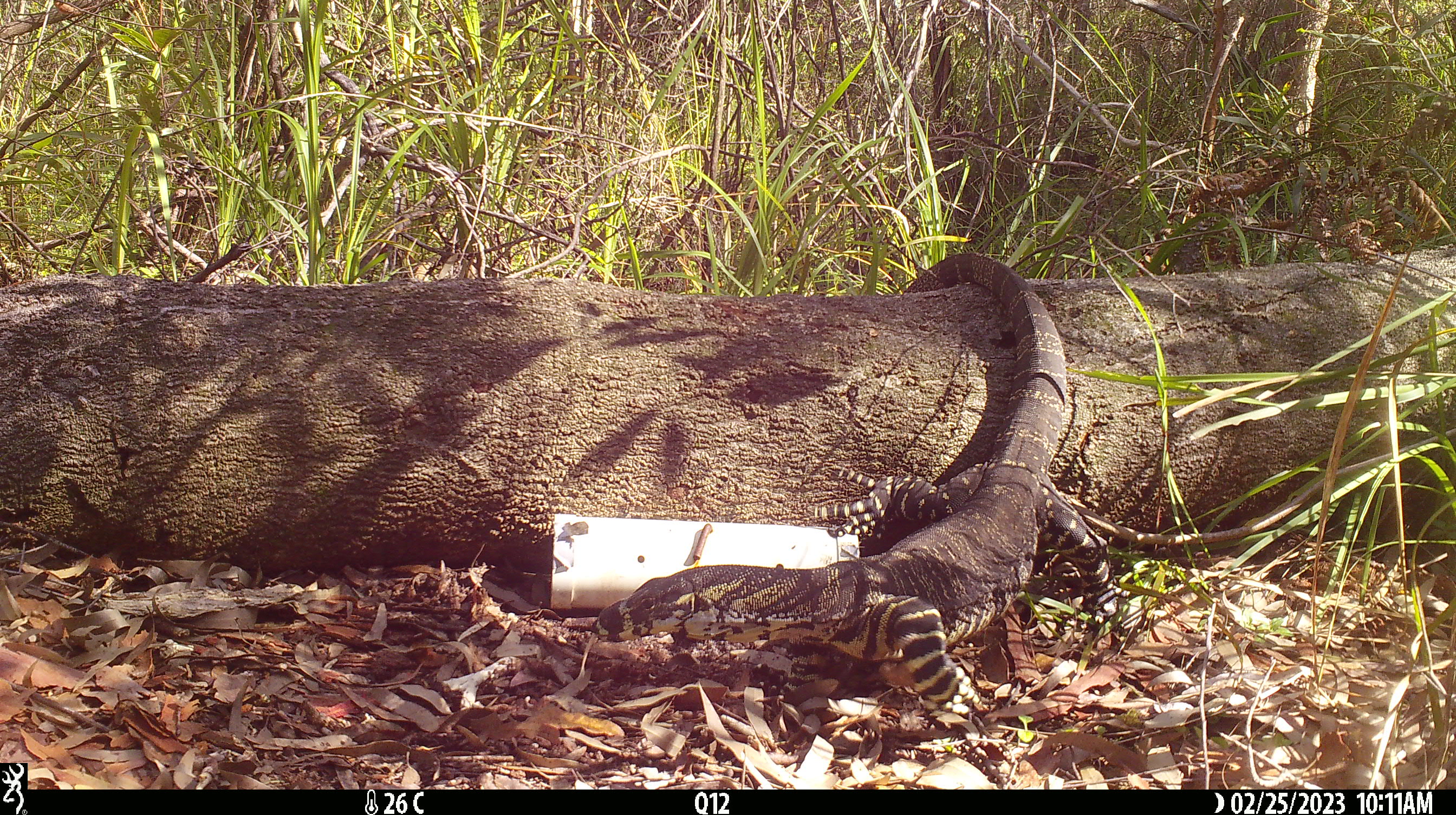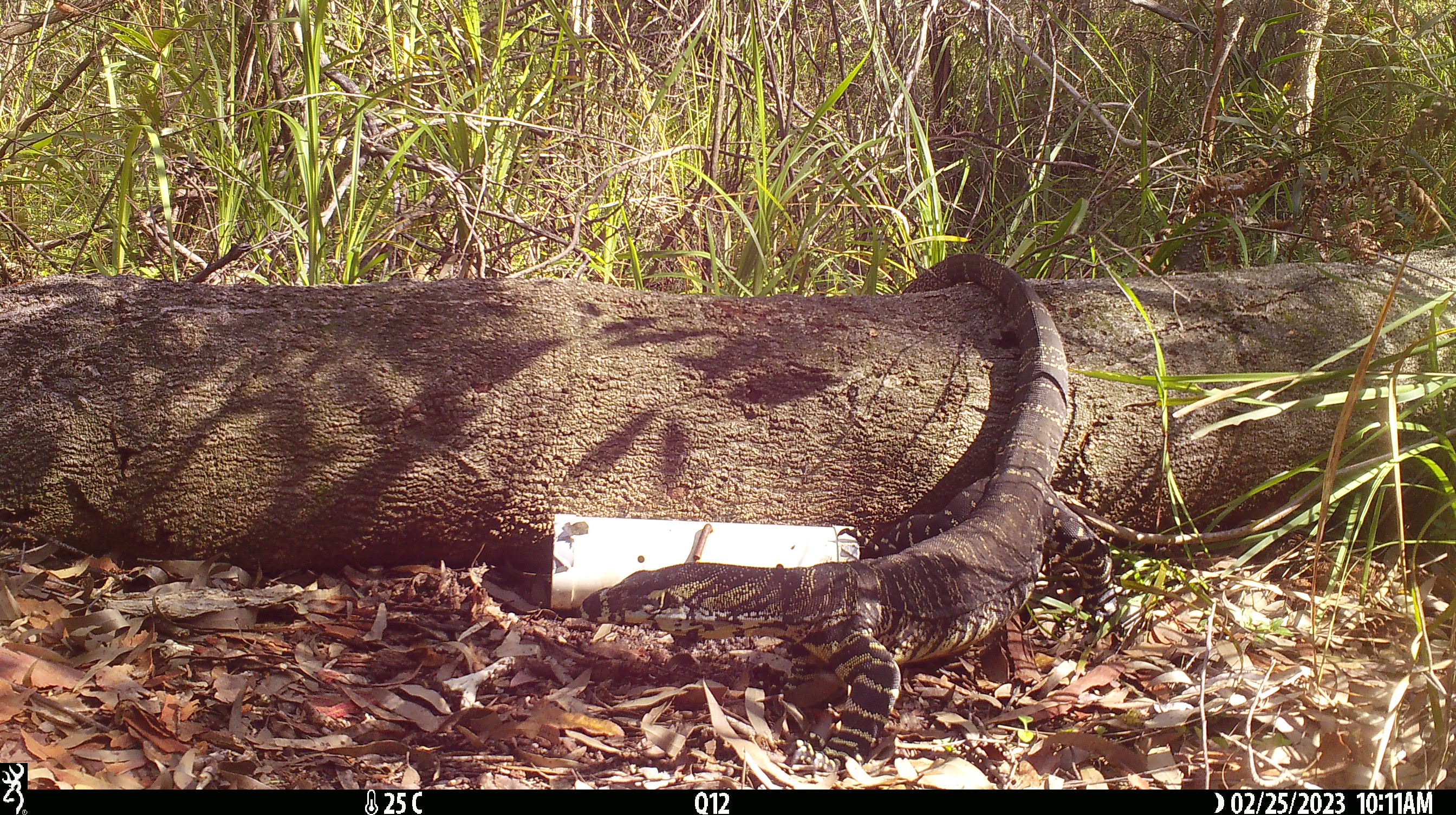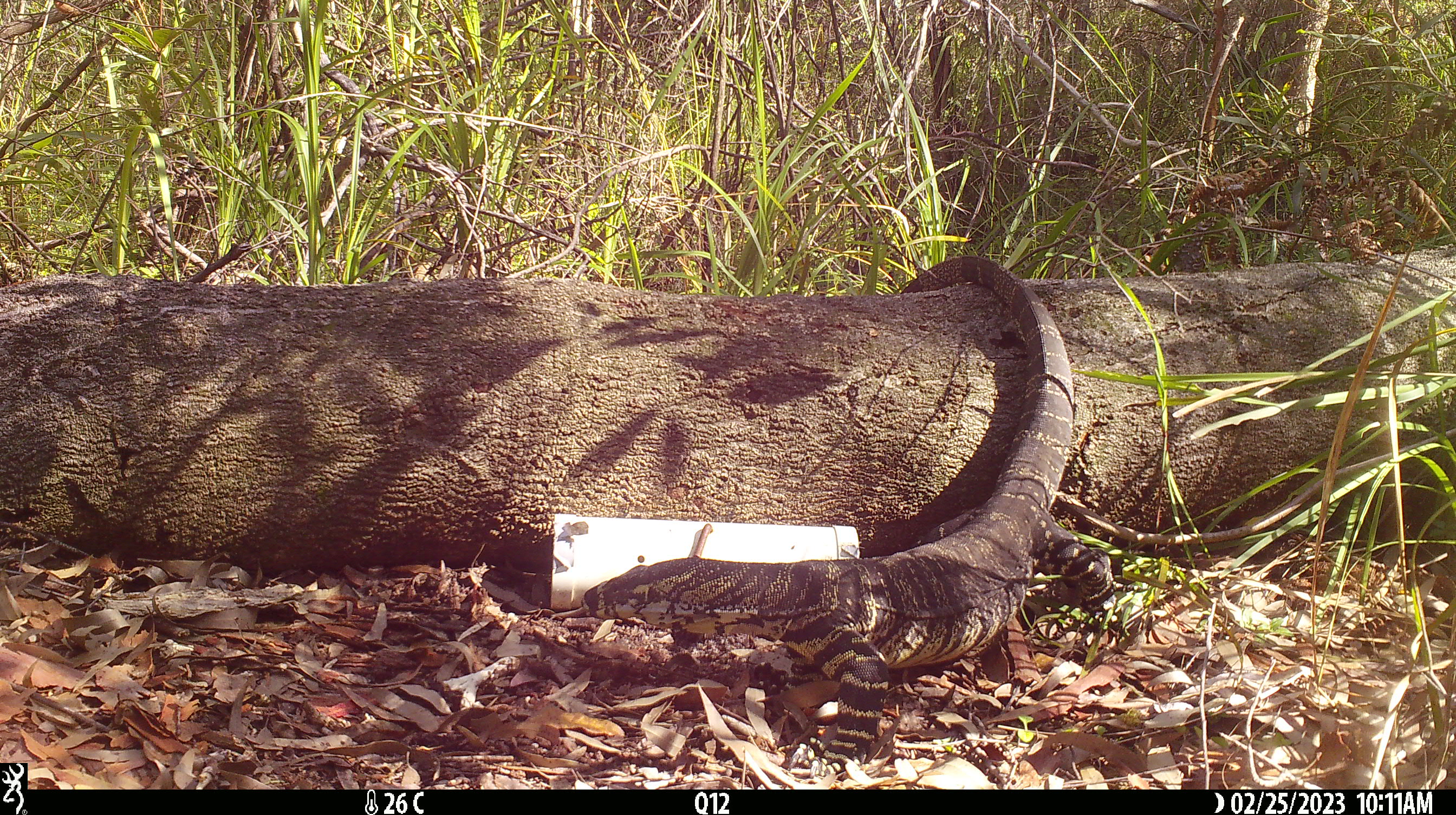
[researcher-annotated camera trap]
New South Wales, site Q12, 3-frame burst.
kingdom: Animalia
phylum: Chordata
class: Reptilia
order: Squamata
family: Varanidae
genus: Varanus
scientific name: Varanus varius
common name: lace monitor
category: goanna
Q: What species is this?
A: Goanna (lace monitor) (Varanus varius).